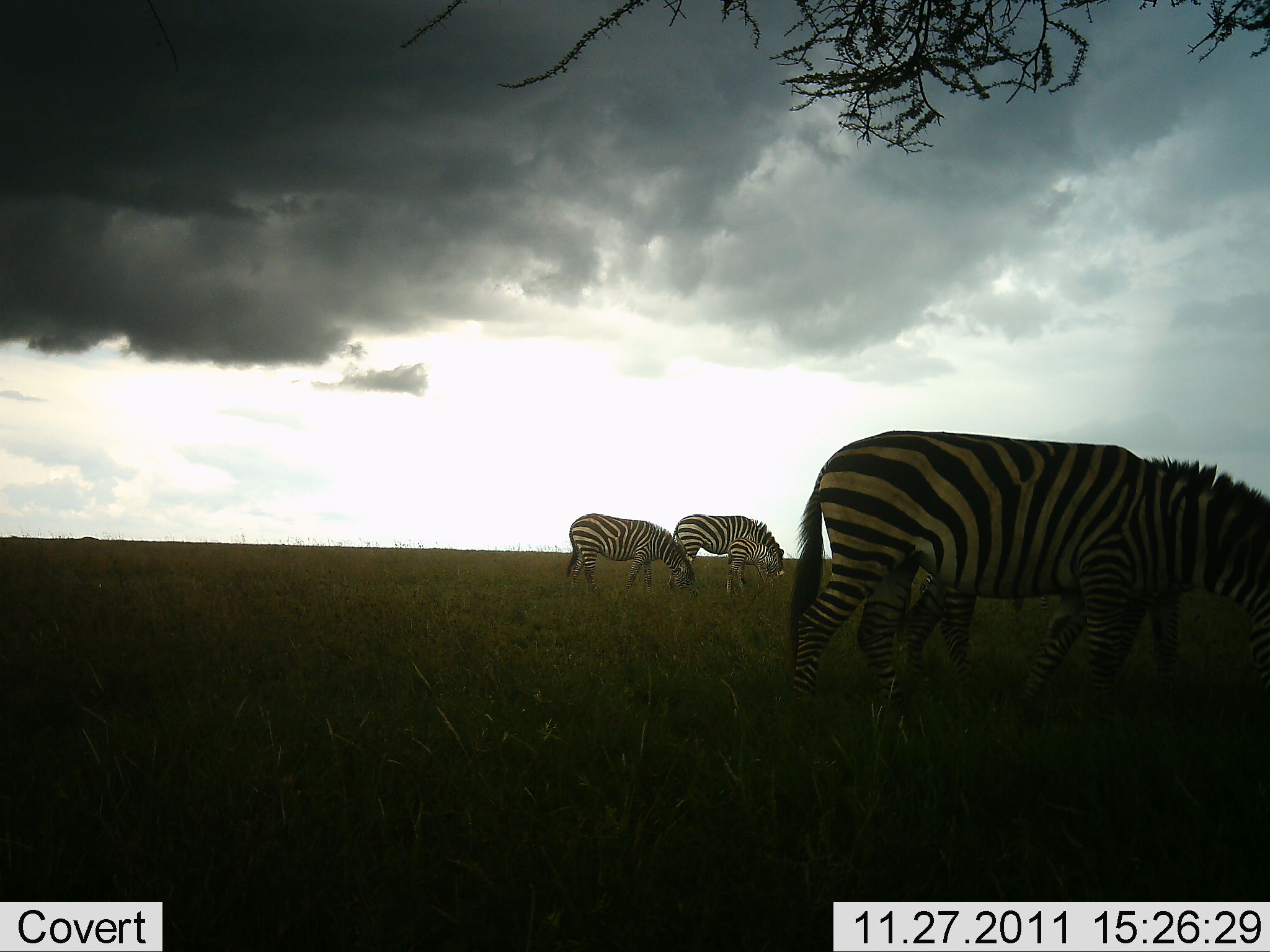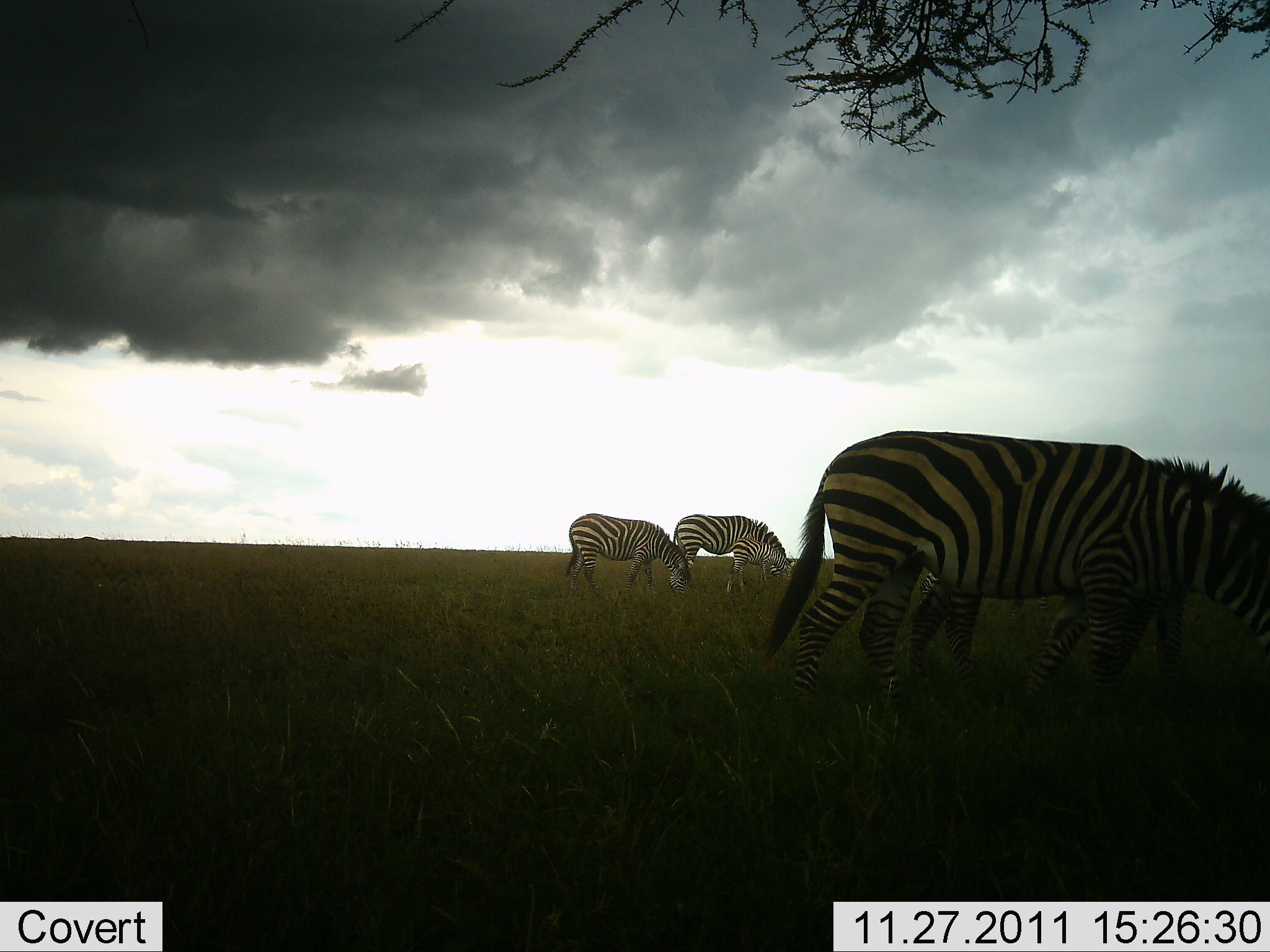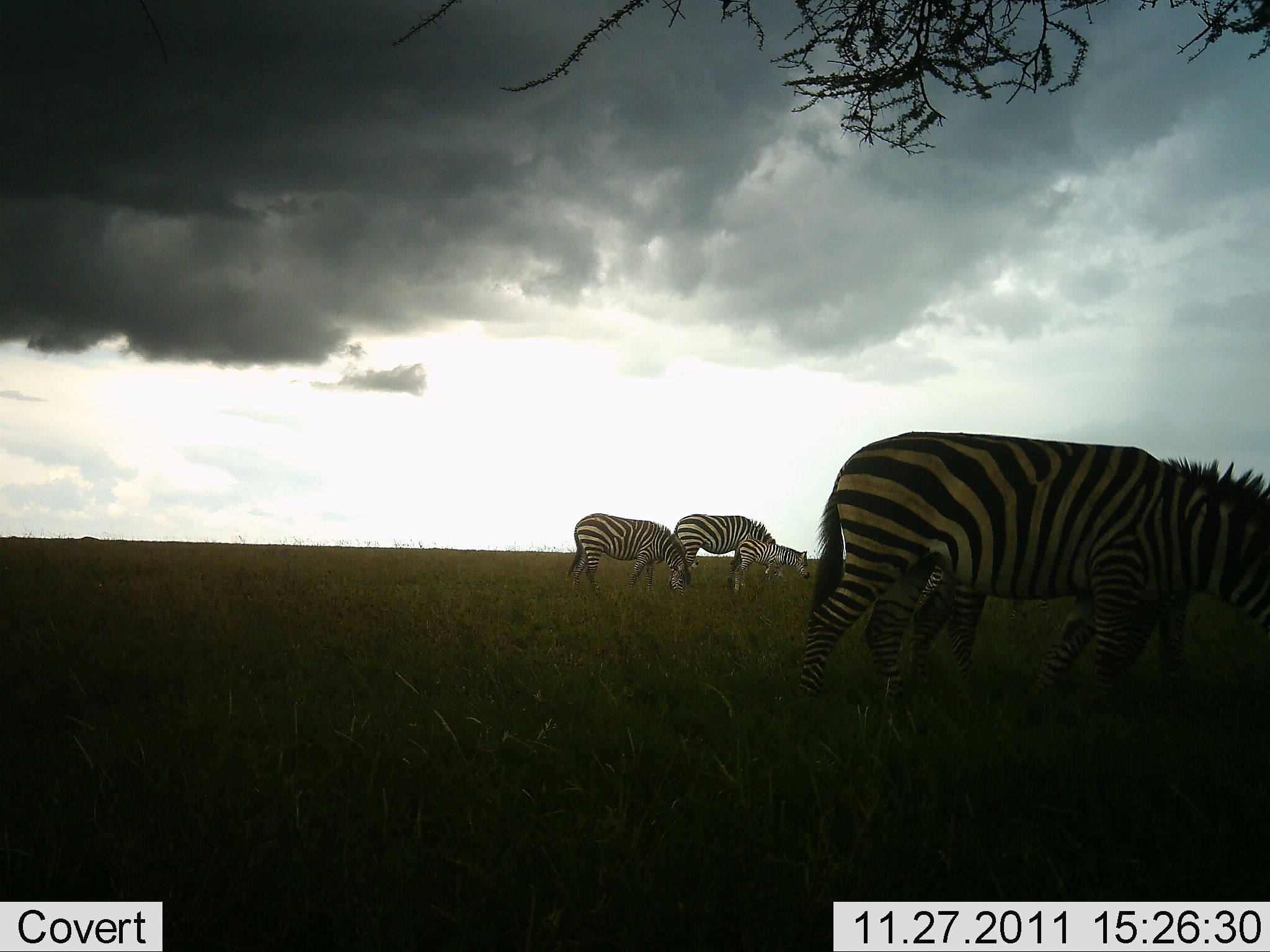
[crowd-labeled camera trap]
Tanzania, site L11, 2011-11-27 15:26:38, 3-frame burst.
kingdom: Animalia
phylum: Chordata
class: Mammalia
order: Perissodactyla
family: Equidae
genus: Equus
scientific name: Equus quagga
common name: plains zebra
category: zebra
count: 5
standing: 64%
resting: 0%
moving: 18%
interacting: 0%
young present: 55%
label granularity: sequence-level